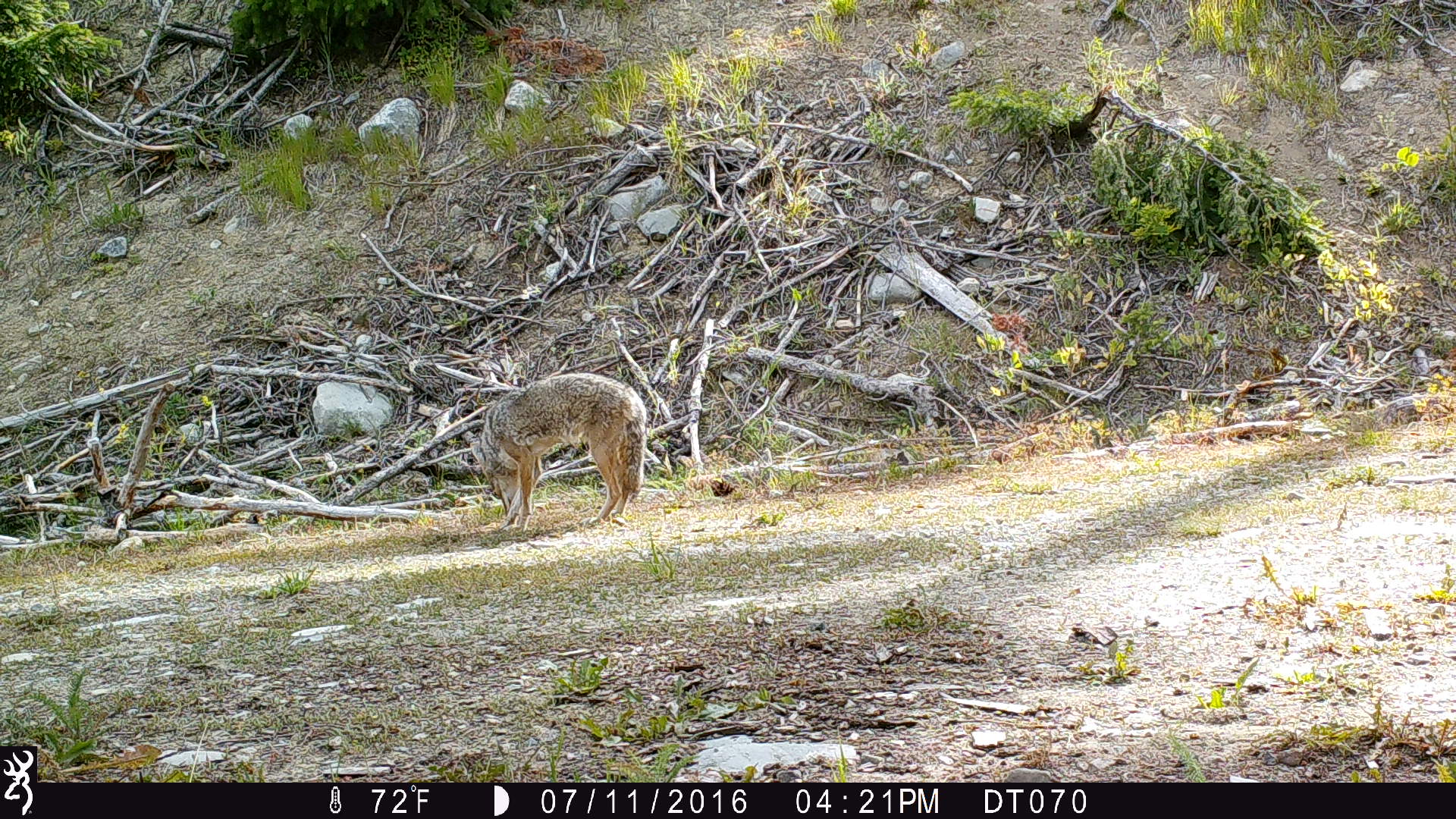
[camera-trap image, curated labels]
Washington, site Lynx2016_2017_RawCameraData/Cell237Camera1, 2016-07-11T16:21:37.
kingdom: Animalia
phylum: Chordata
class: Mammalia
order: Carnivora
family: Canidae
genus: Canis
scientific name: Canis latrans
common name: coyote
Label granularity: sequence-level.